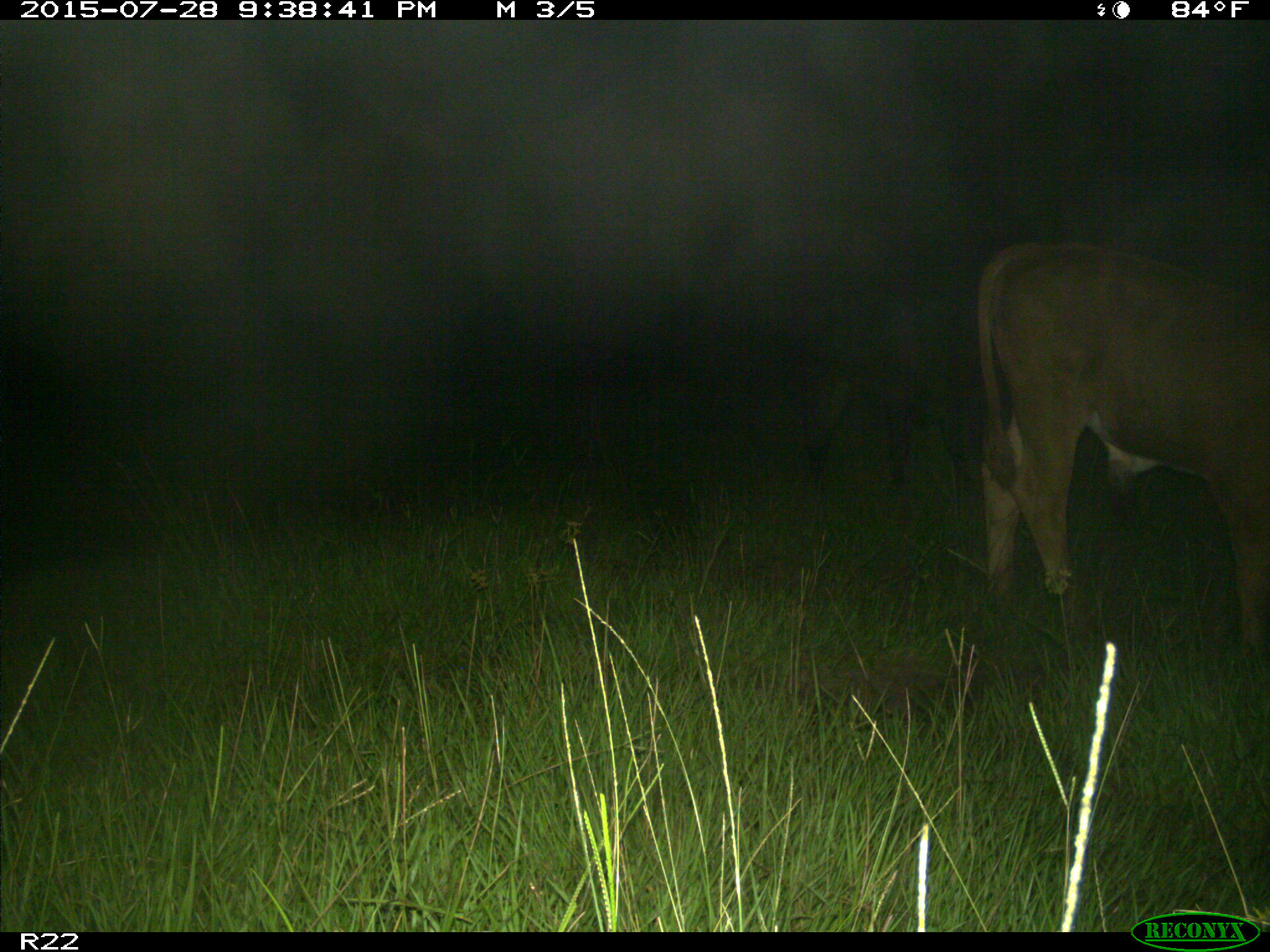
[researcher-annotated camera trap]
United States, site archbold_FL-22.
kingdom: Animalia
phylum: Chordata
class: Mammalia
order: Artiodactyla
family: Bovidae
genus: Bos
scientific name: Bos taurus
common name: domestic cow